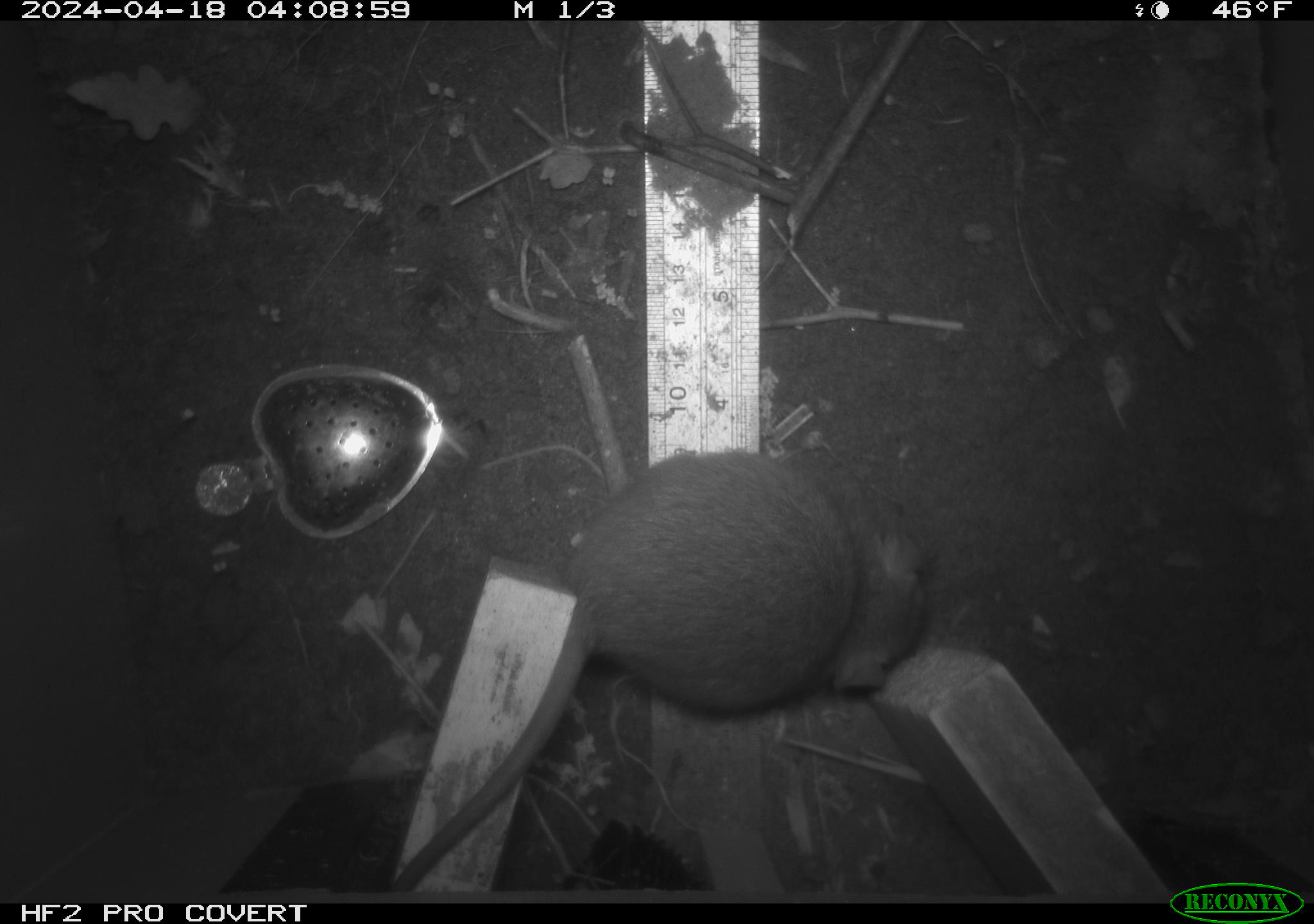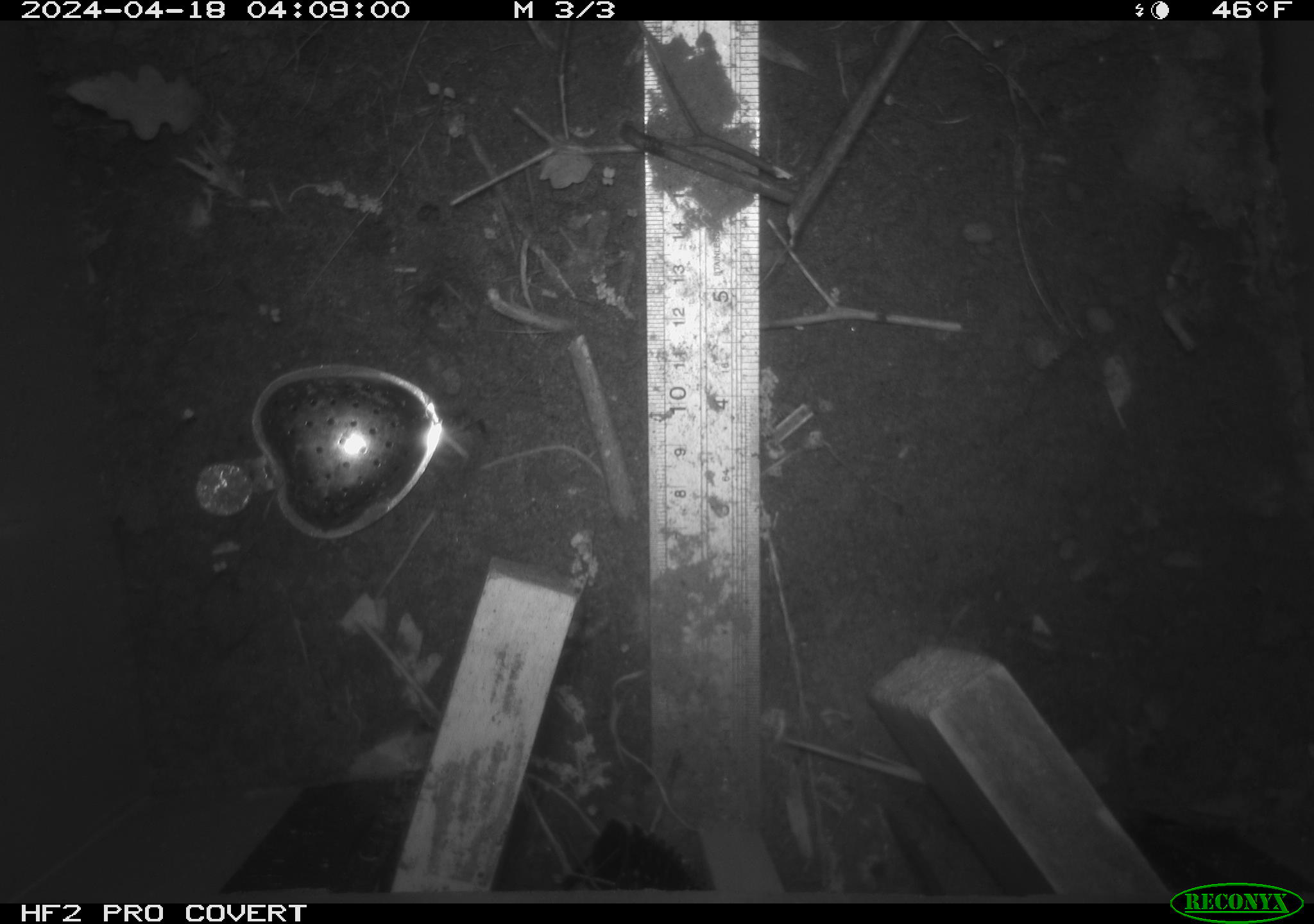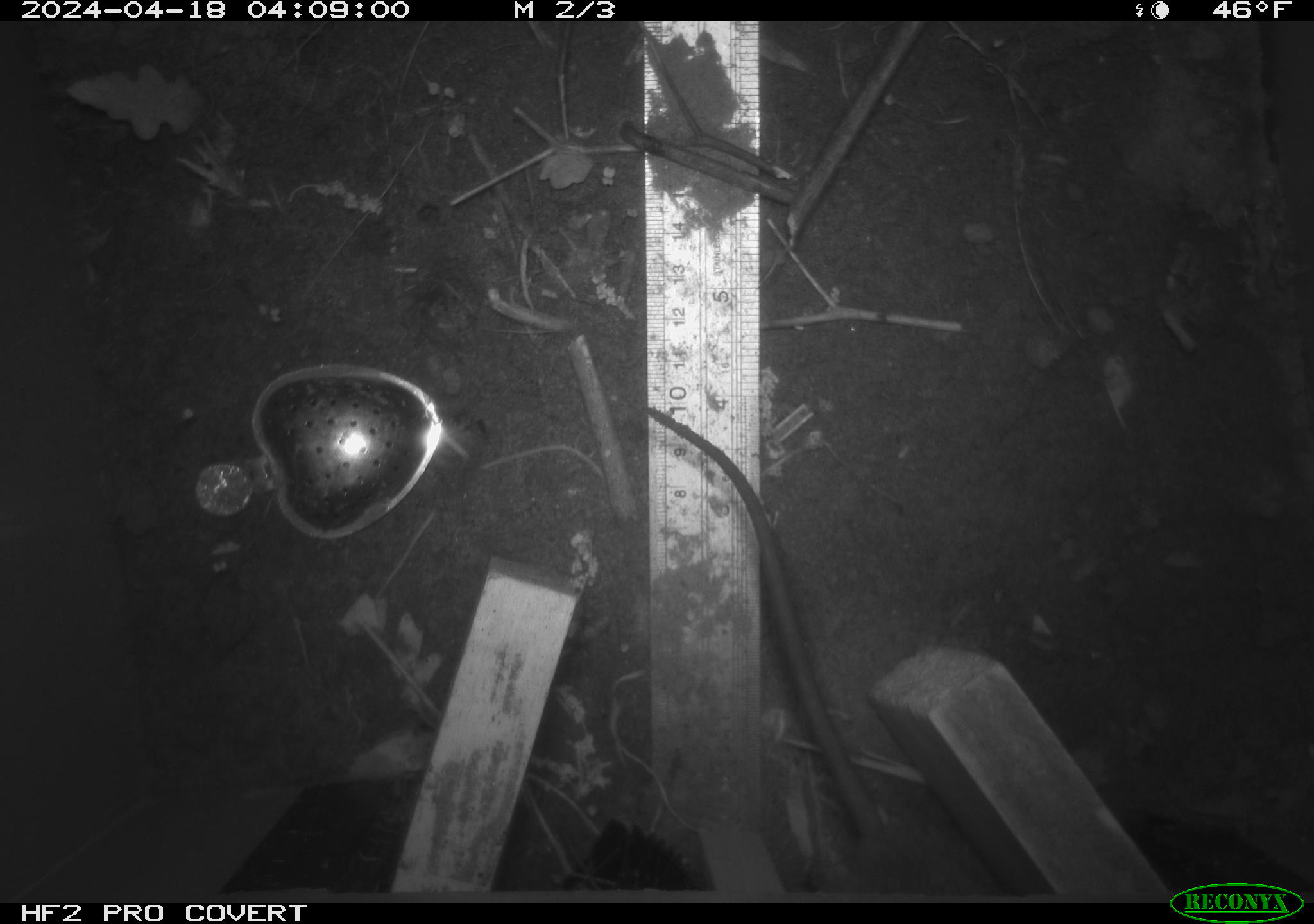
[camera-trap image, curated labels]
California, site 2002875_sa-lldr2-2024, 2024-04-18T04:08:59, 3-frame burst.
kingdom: Animalia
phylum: Chordata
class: Mammalia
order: Rodentia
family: Muridae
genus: Rattus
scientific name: Rattus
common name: rat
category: rattus species